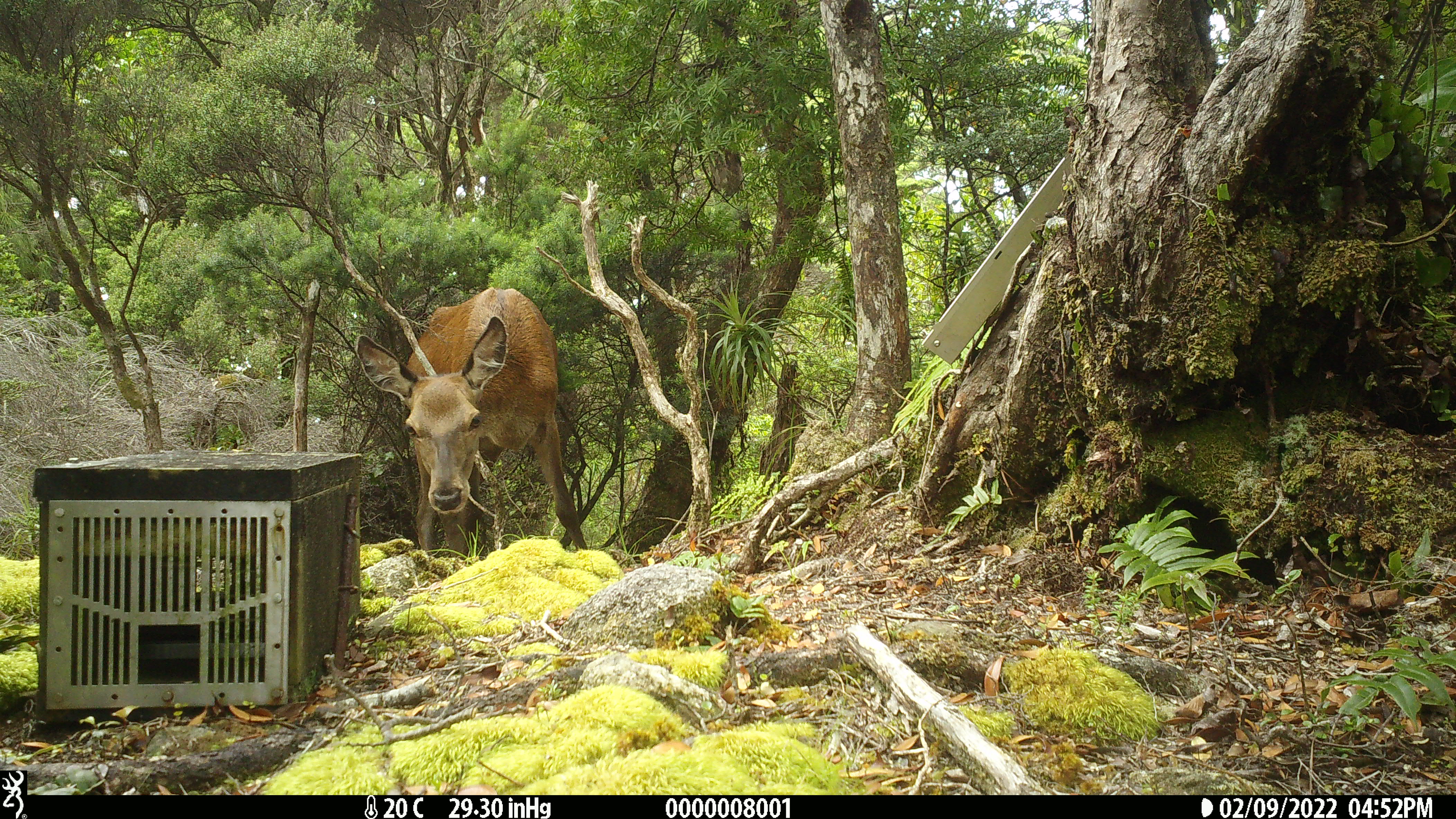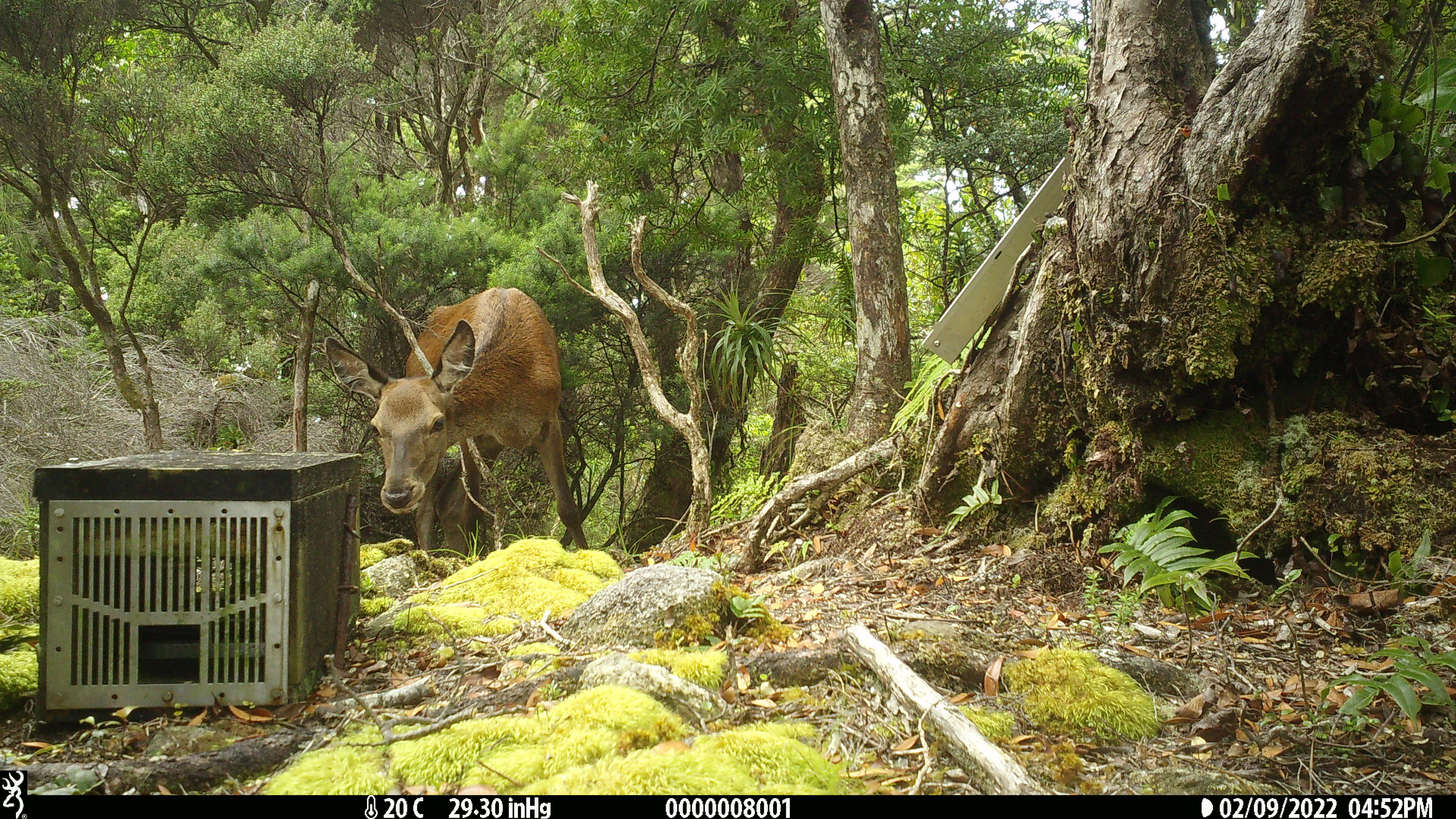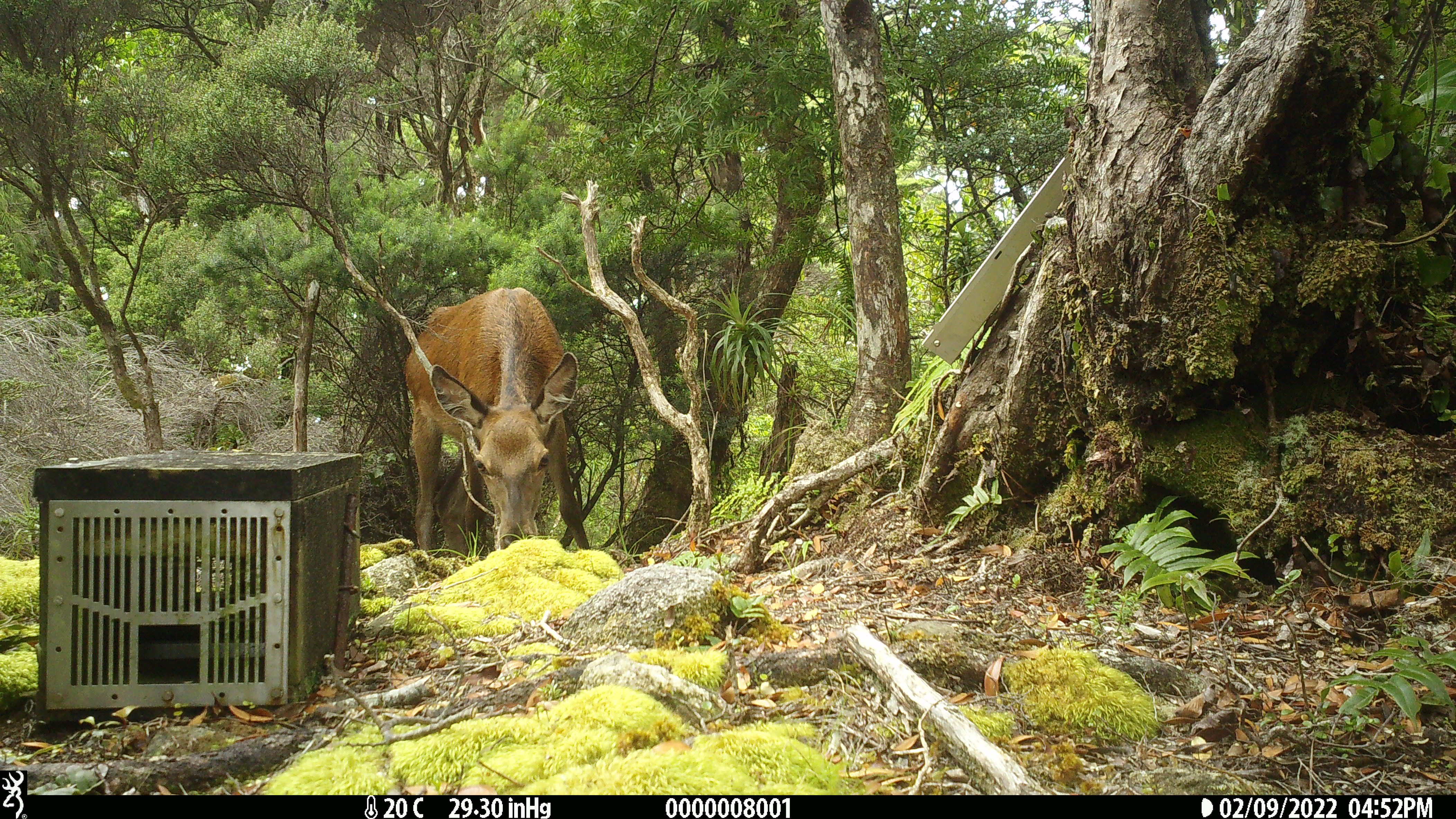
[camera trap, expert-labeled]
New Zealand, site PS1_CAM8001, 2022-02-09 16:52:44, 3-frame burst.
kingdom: Animalia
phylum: Chordata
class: Mammalia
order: Artiodactyla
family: Cervidae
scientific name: Cervidae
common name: deer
Deer (Cervidae).